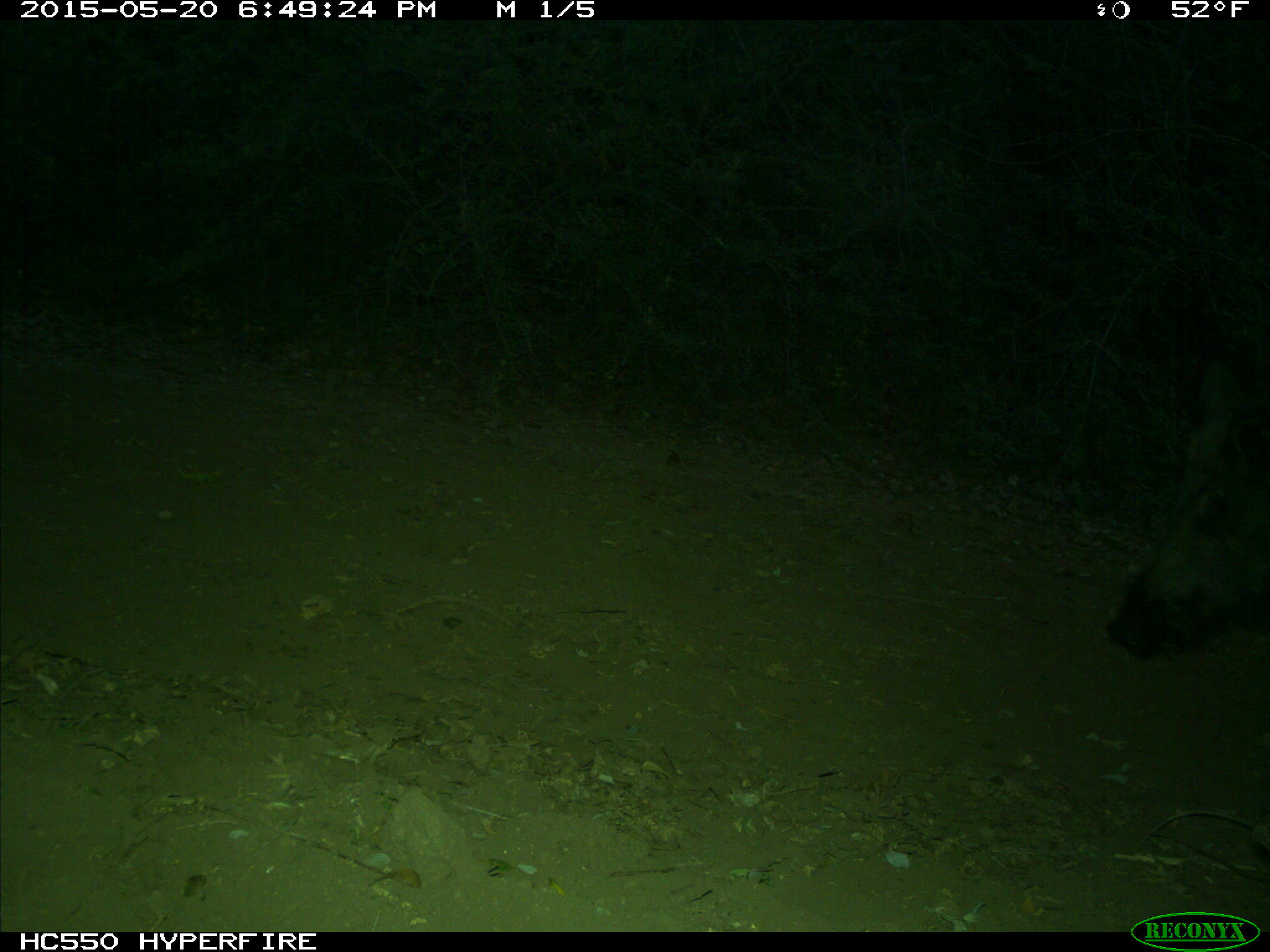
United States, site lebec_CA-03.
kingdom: Animalia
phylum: Chordata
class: Mammalia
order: Artiodactyla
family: Suidae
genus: Sus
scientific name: Sus scrofa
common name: wild boar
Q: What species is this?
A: Sus scrofa (wild boar).